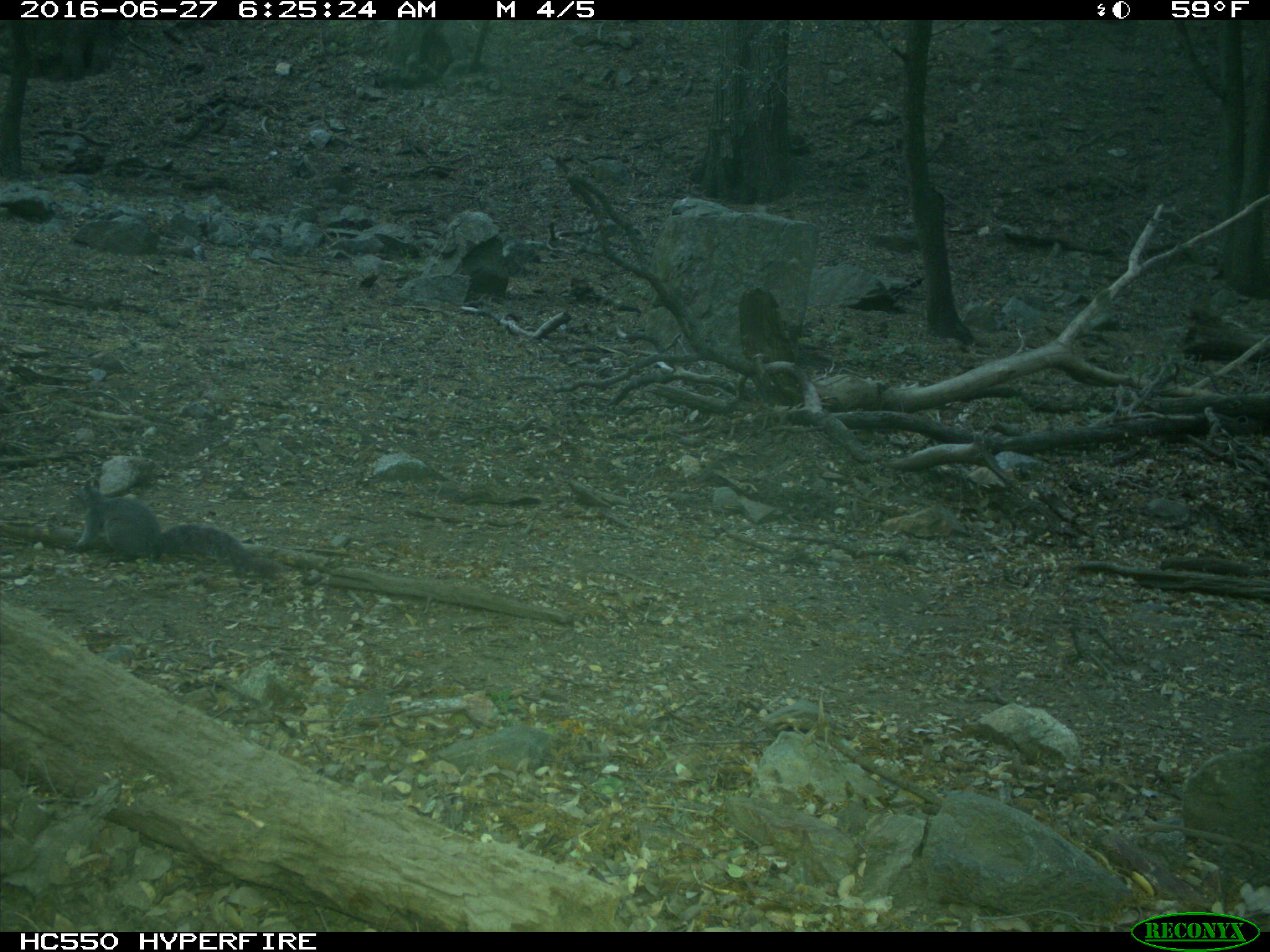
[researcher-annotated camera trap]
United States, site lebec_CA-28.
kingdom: Animalia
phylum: Chordata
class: Mammalia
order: Rodentia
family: Sciuridae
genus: Sciurus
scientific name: Sciurus carolinensis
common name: eastern gray squirrel